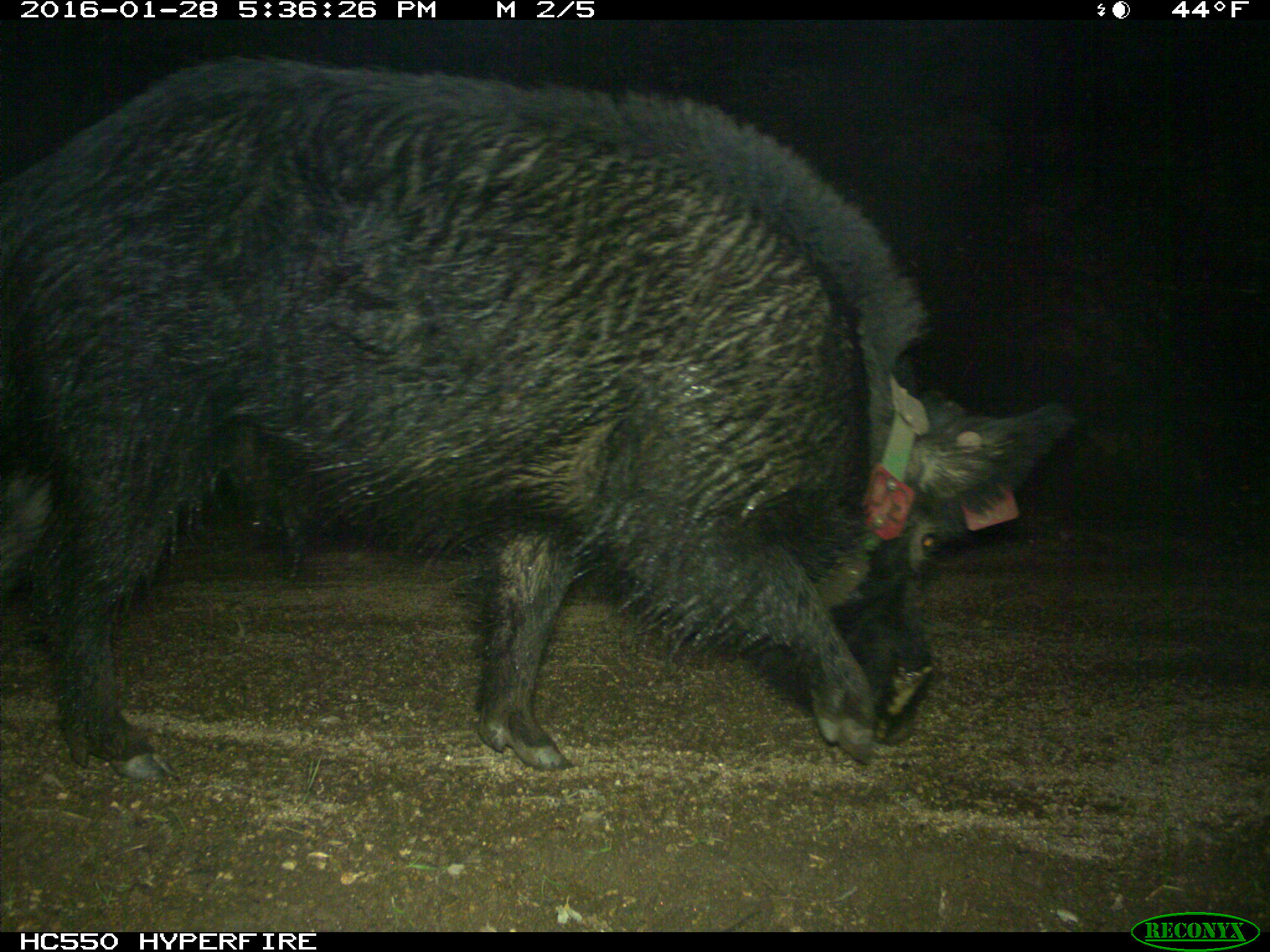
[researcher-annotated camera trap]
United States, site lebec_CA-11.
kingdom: Animalia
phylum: Chordata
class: Mammalia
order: Artiodactyla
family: Suidae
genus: Sus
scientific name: Sus scrofa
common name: wild boar